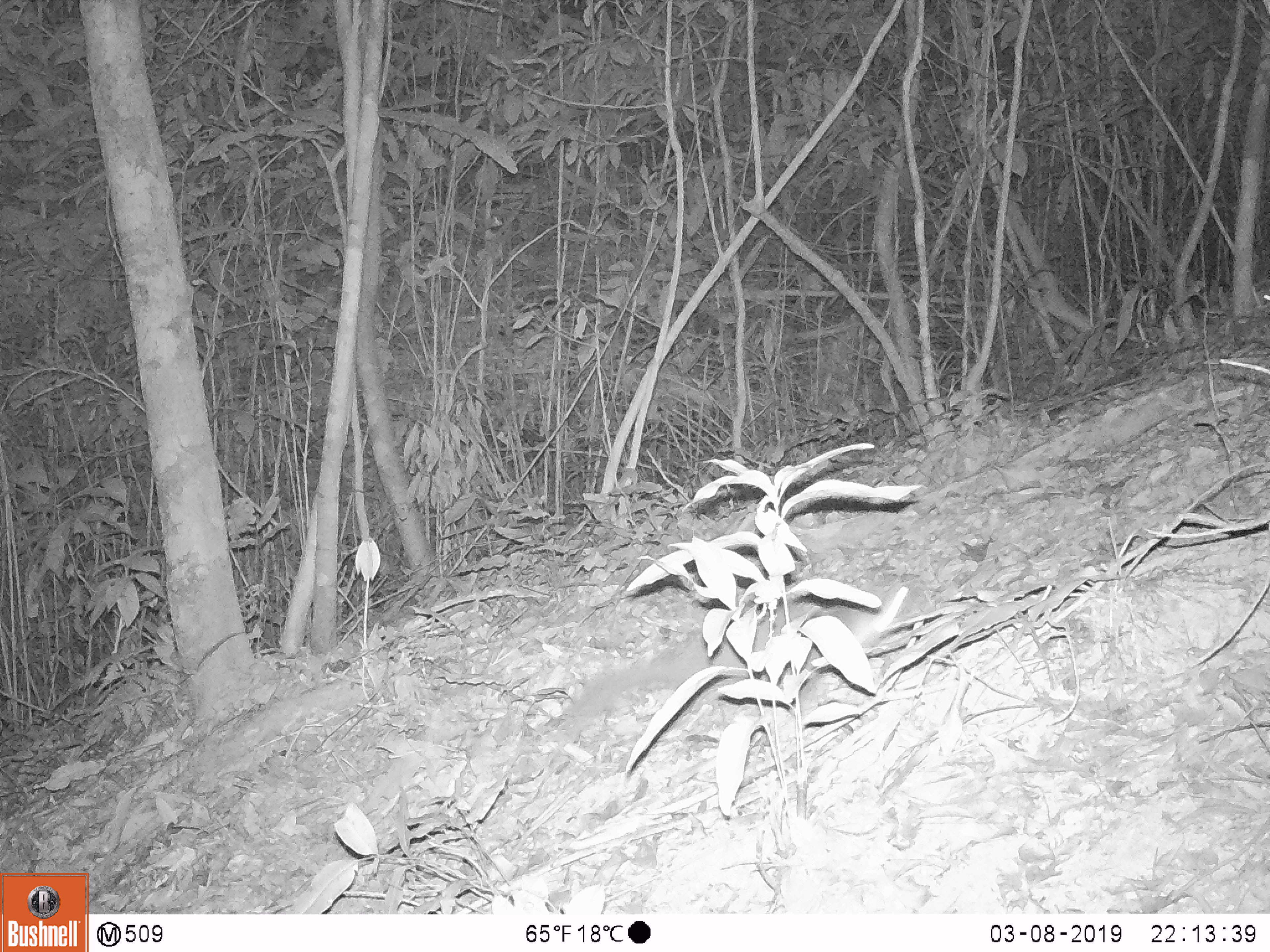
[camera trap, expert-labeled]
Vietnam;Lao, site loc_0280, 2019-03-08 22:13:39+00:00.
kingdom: Animalia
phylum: Chordata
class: Mammalia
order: Carnivora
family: Mustelidae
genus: Melogale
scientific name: Melogale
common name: ferret badger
Ferret badger (Melogale). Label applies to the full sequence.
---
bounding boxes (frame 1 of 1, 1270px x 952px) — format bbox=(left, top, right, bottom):
ferret badger: bbox=(563, 585, 912, 718)